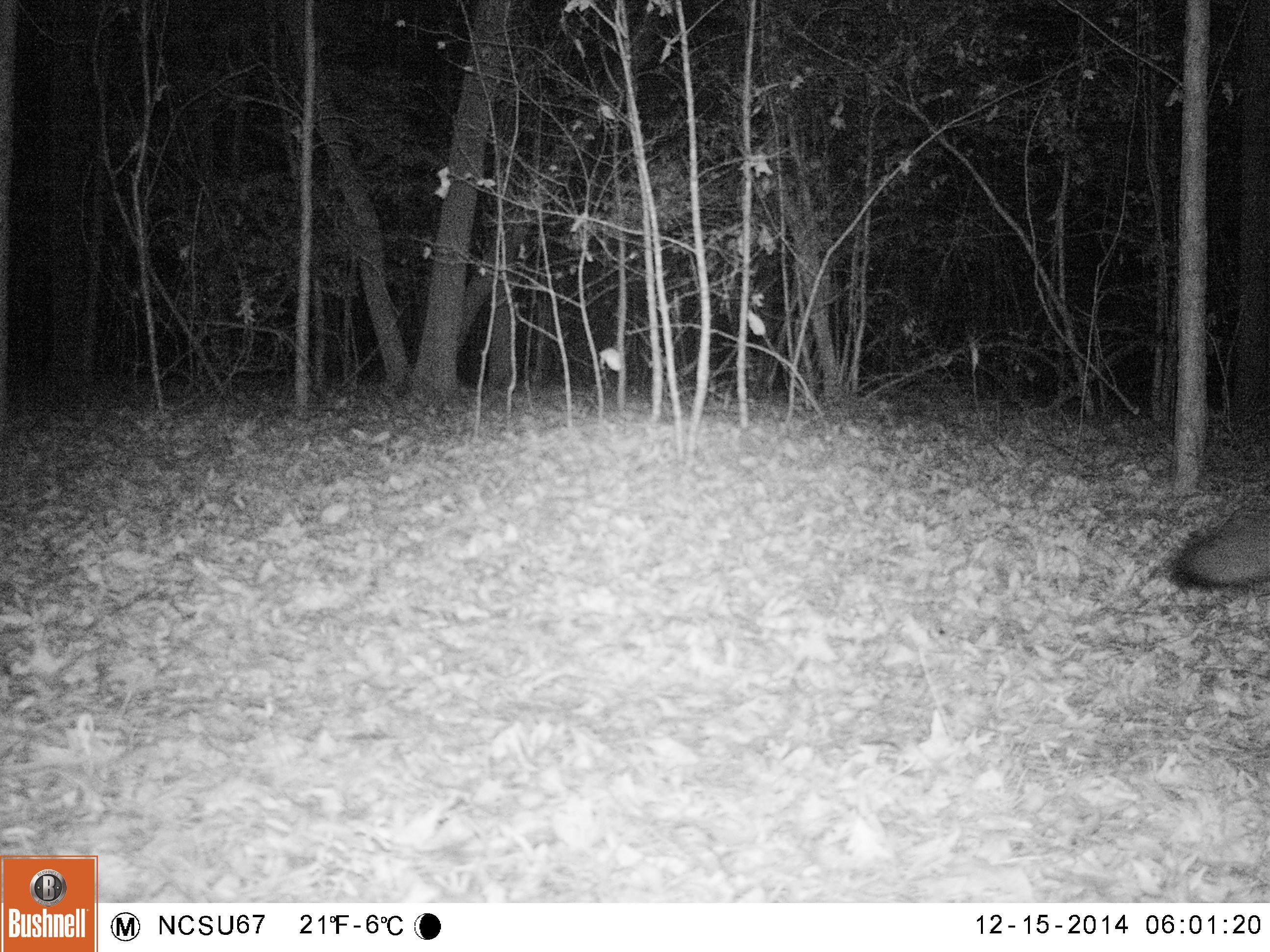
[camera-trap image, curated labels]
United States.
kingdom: Animalia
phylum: Chordata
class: Mammalia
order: Carnivora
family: Canidae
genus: Urocyon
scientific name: Urocyon cinereoargenteus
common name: gray fox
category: Grey Fox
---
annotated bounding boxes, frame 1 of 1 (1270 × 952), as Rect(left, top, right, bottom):
Grey Fox: Rect(1158, 467, 1270, 610)